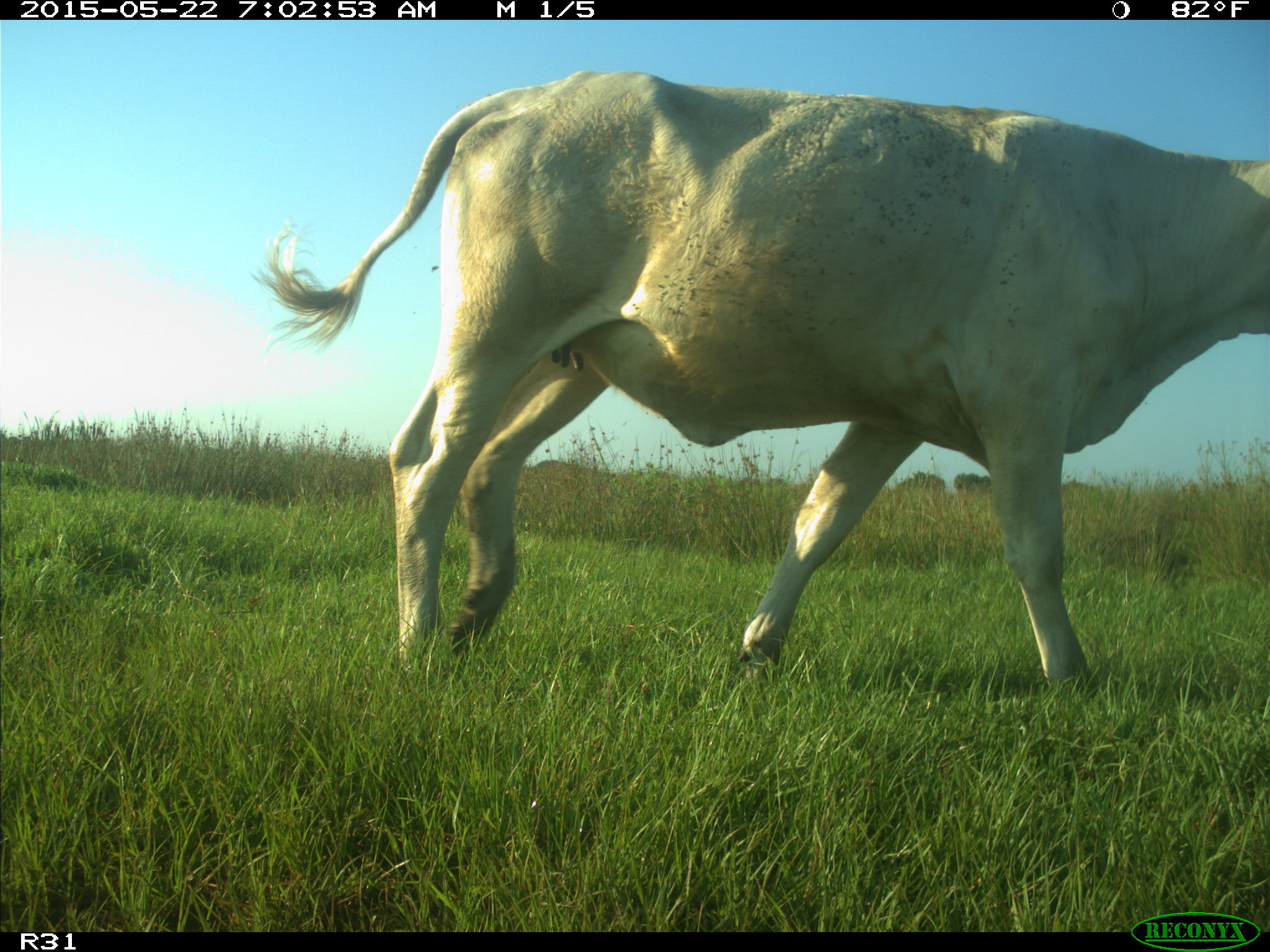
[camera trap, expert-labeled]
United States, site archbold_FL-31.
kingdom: Animalia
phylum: Chordata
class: Mammalia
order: Artiodactyla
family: Bovidae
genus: Bos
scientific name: Bos taurus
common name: domestic cow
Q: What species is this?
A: Bos taurus (domestic cow).